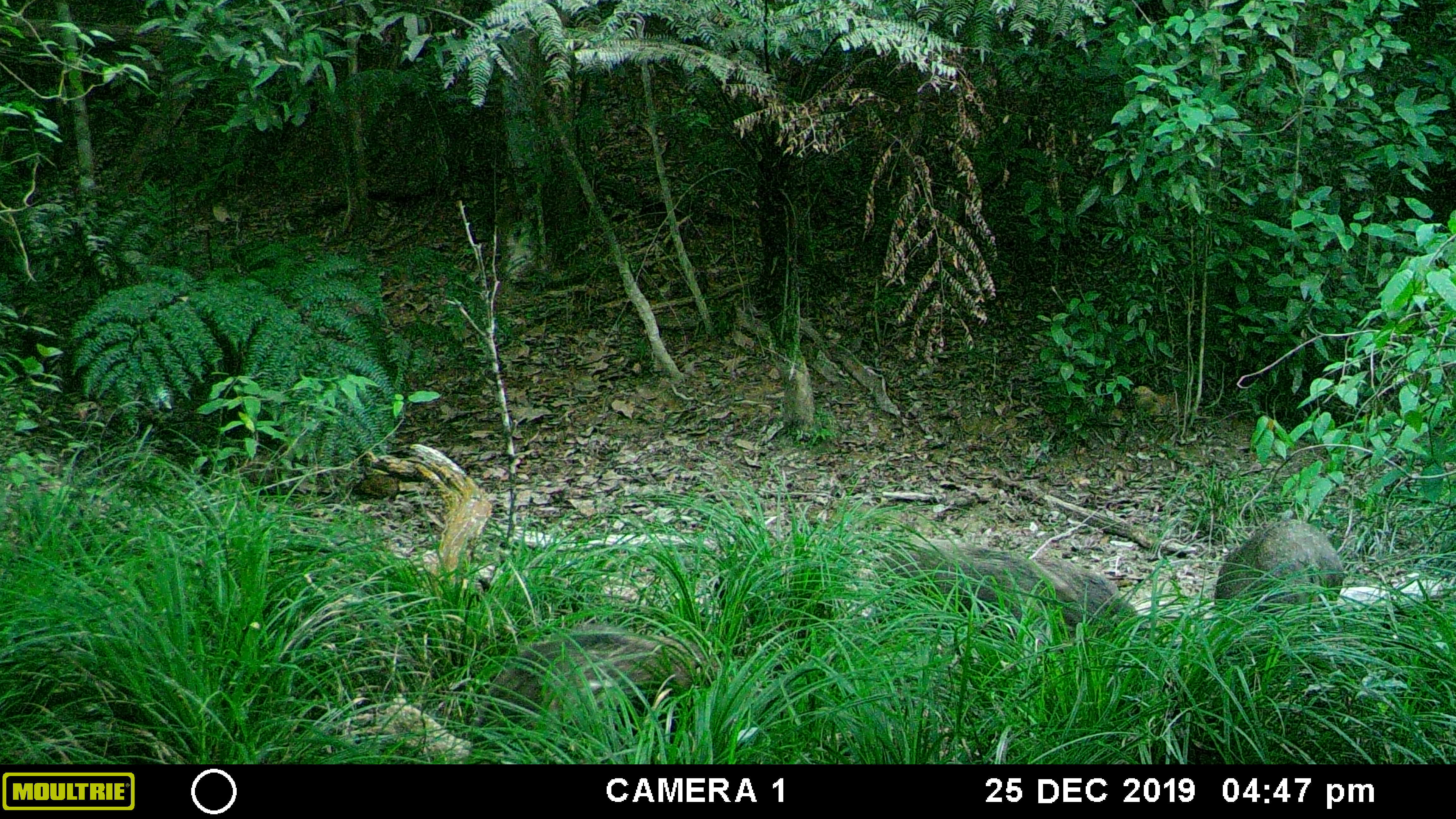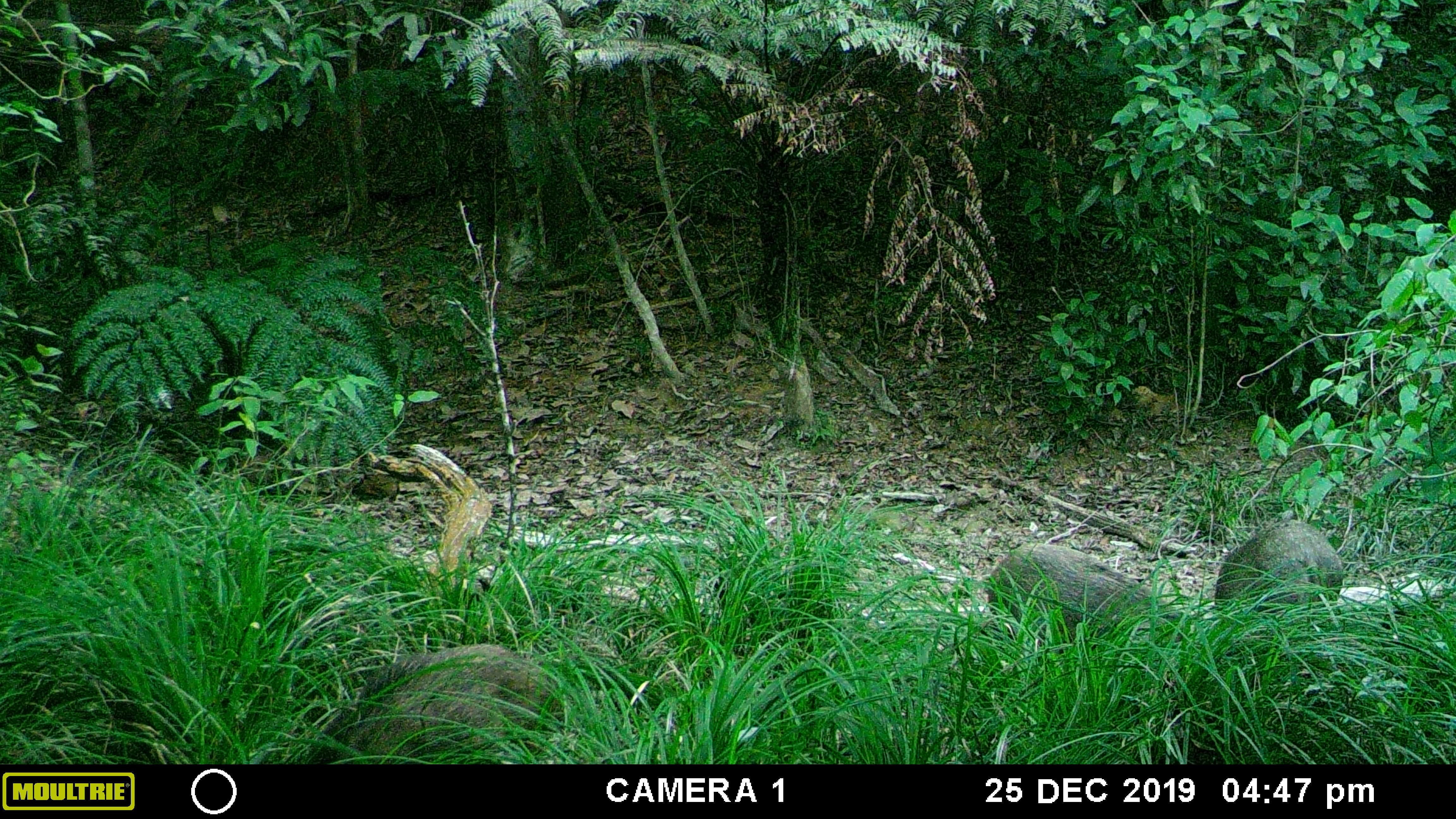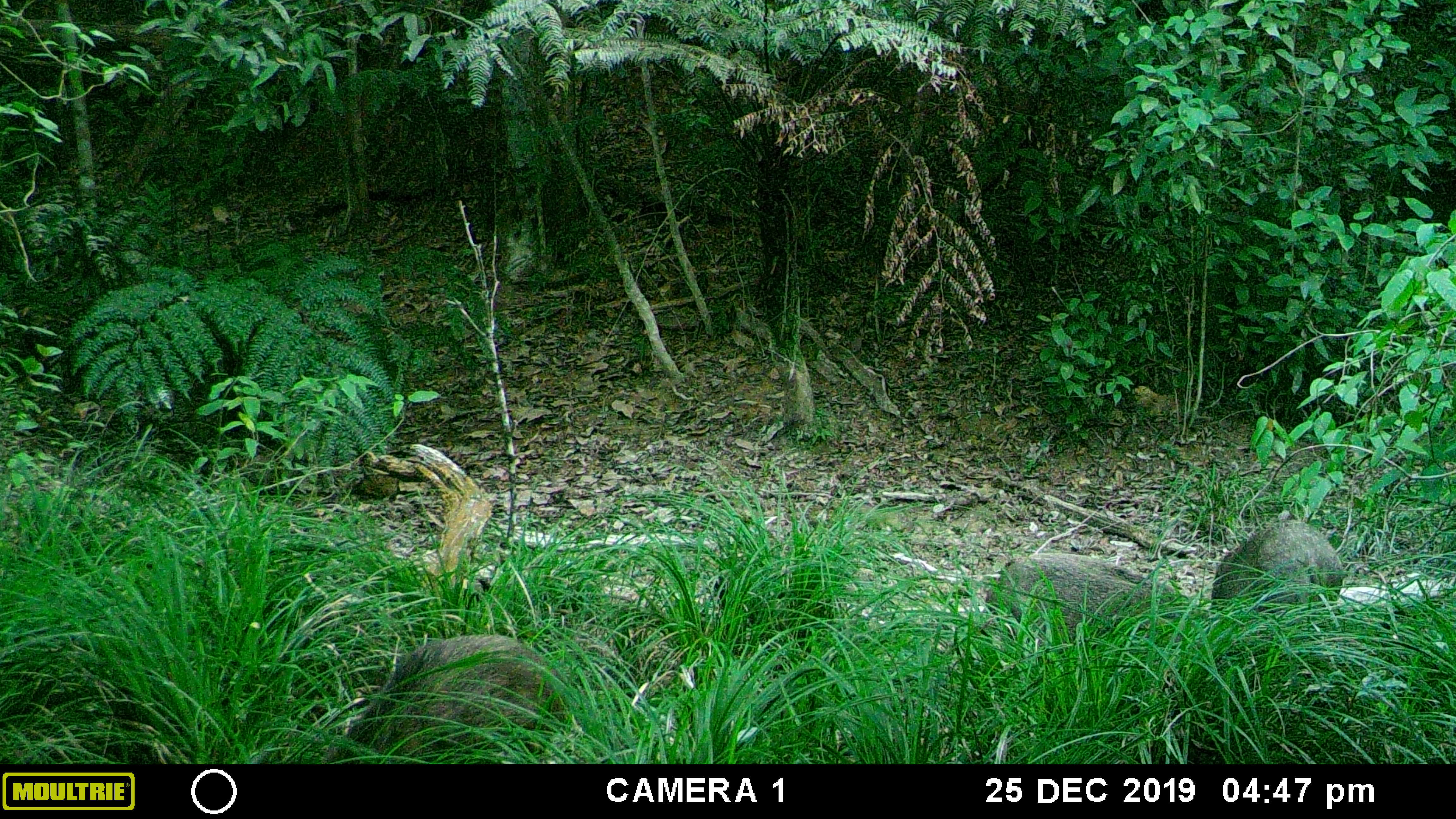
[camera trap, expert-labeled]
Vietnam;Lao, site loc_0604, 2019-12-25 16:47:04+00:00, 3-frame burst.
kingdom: Animalia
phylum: Chordata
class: Mammalia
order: Artiodactyla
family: Suidae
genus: Sus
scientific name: Sus scrofa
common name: eurasian wild pig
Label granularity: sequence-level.